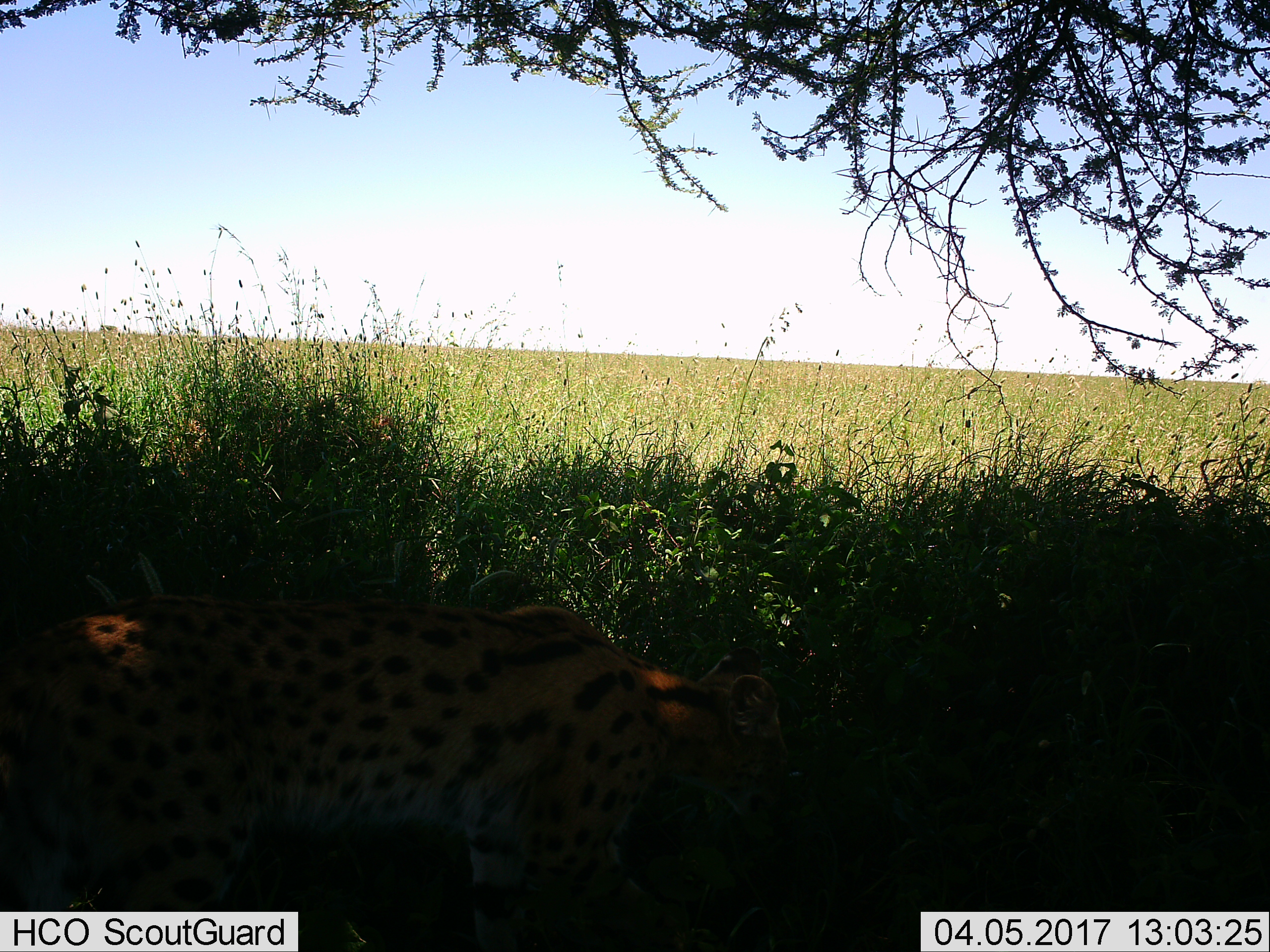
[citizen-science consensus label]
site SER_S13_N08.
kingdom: Animalia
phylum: Chordata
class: Mammalia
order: Carnivora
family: Felidae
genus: Leptailurus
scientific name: Leptailurus serval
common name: serval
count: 1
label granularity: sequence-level